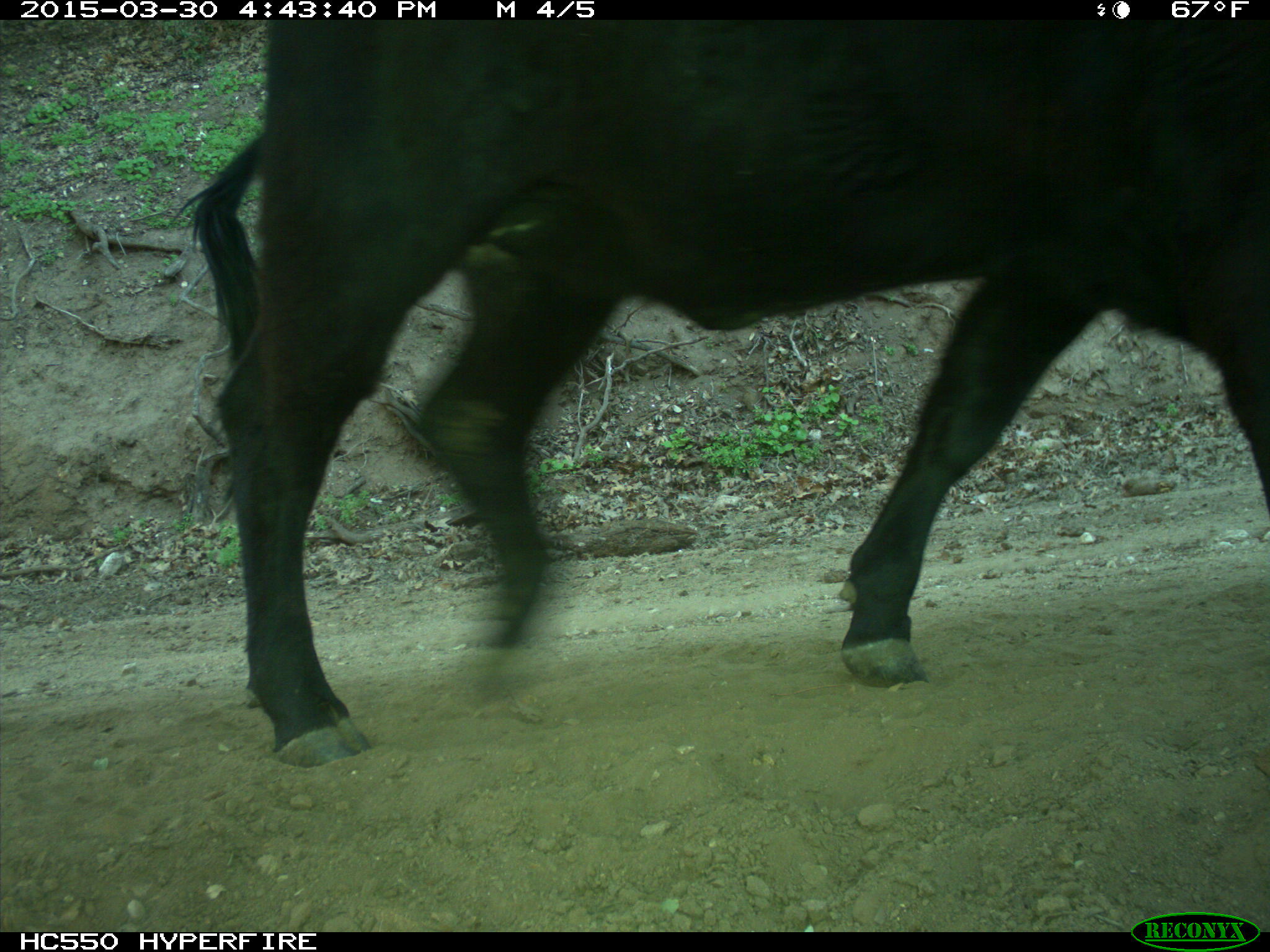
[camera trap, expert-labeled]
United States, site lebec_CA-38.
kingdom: Animalia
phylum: Chordata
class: Mammalia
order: Artiodactyla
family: Bovidae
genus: Bos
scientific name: Bos taurus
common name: domestic cow